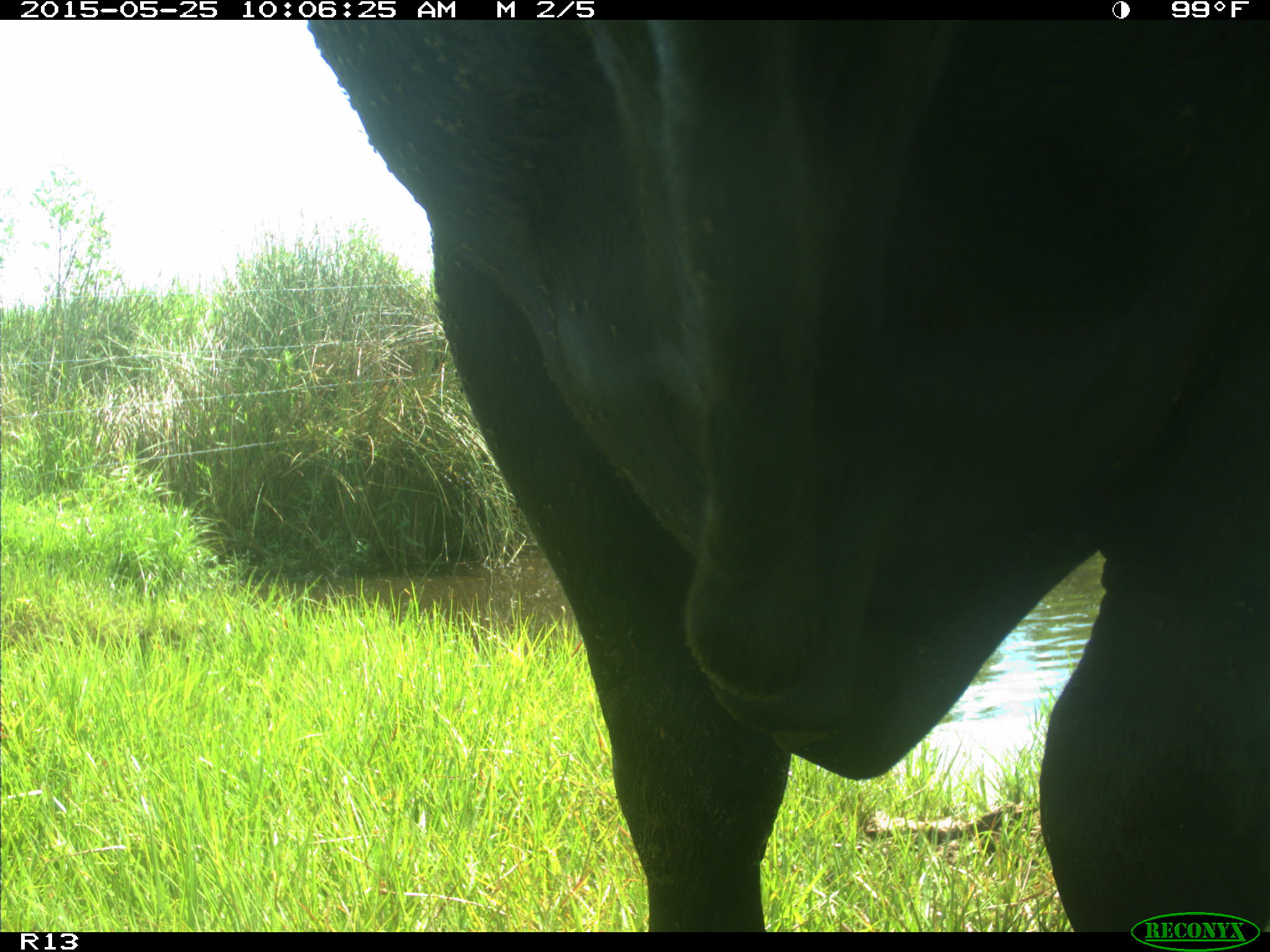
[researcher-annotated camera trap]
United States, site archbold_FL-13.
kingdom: Animalia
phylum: Chordata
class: Mammalia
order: Artiodactyla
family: Bovidae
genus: Bos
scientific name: Bos taurus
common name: domestic cow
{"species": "Bos taurus (domestic cow)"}